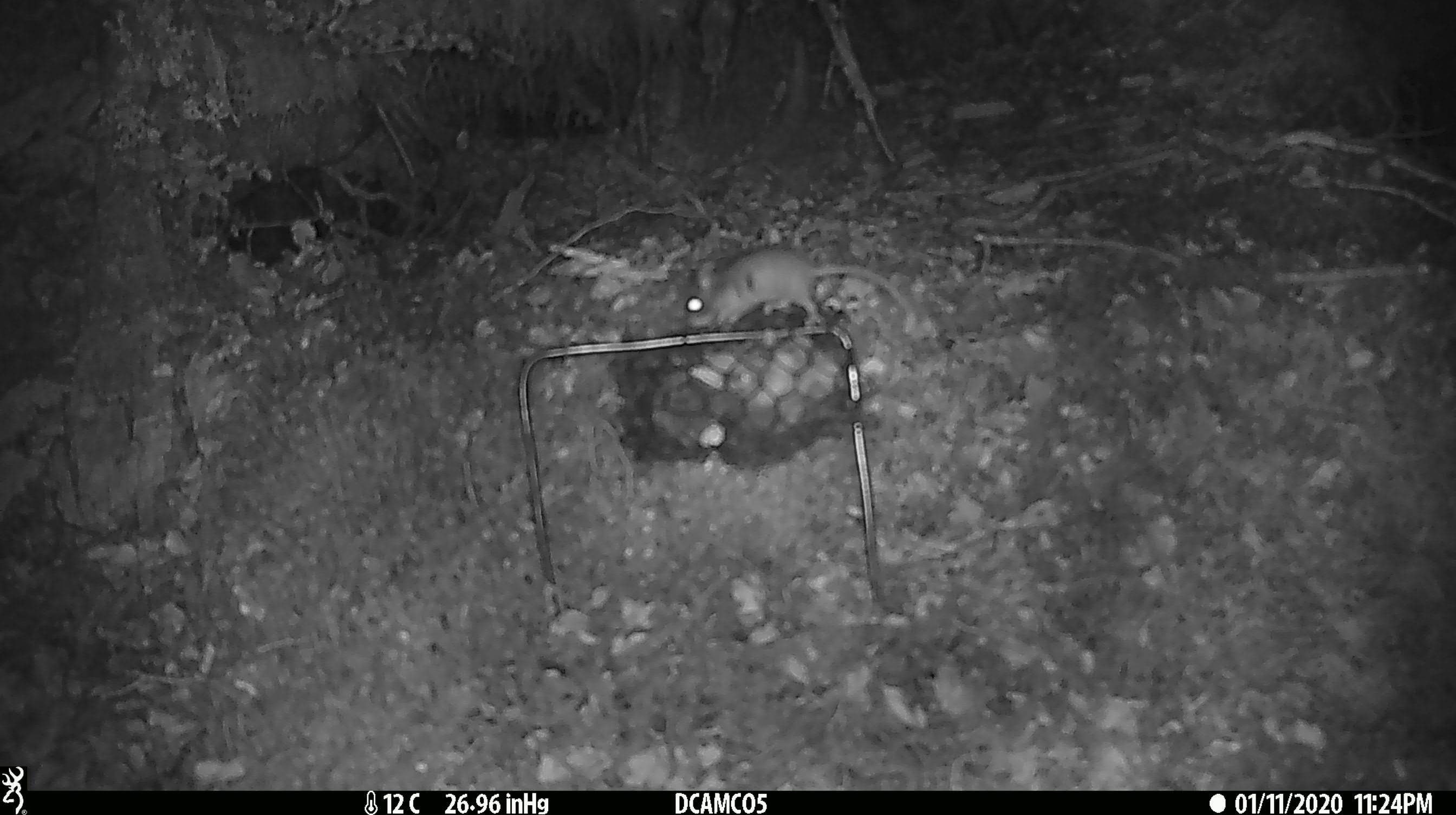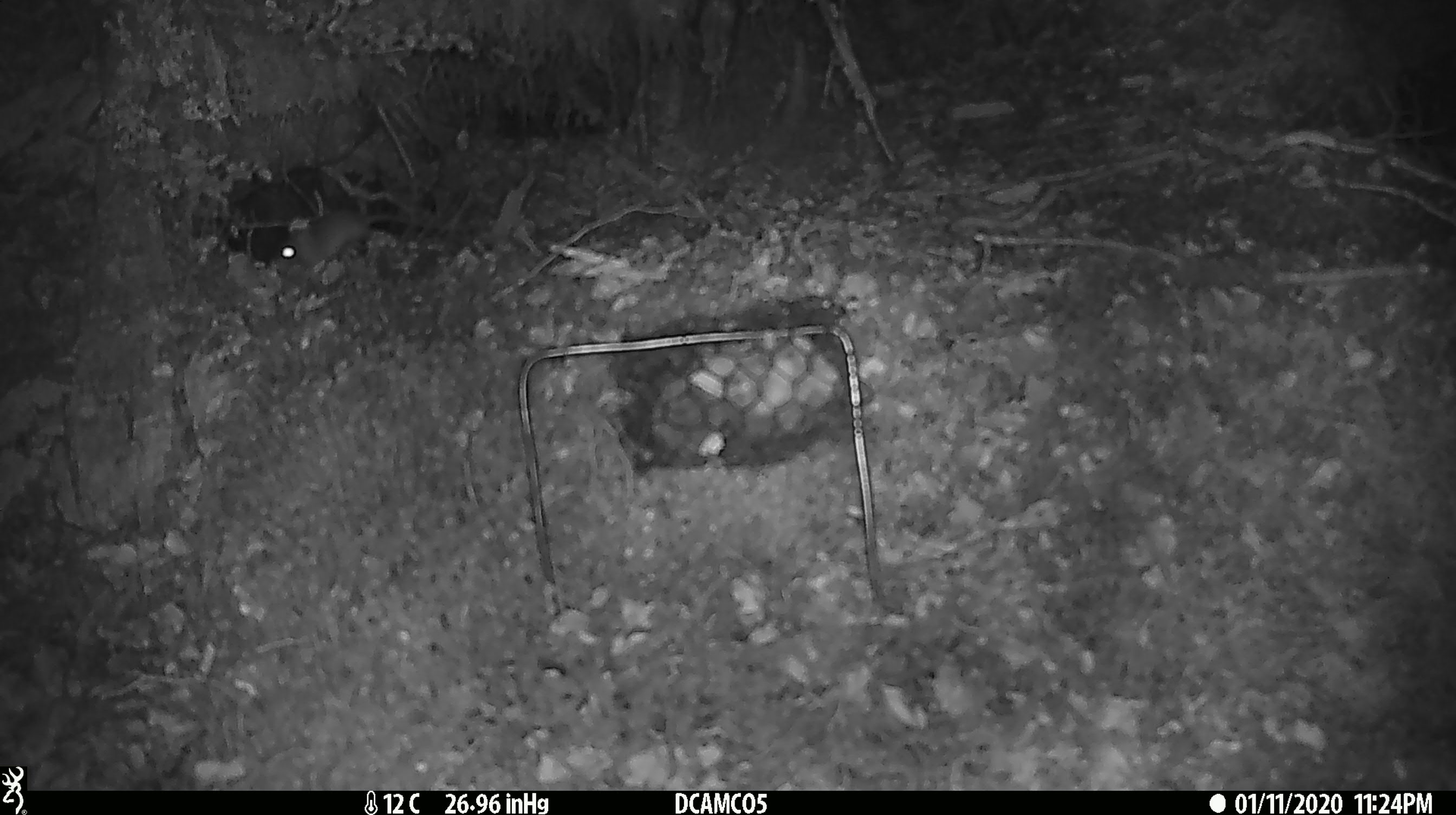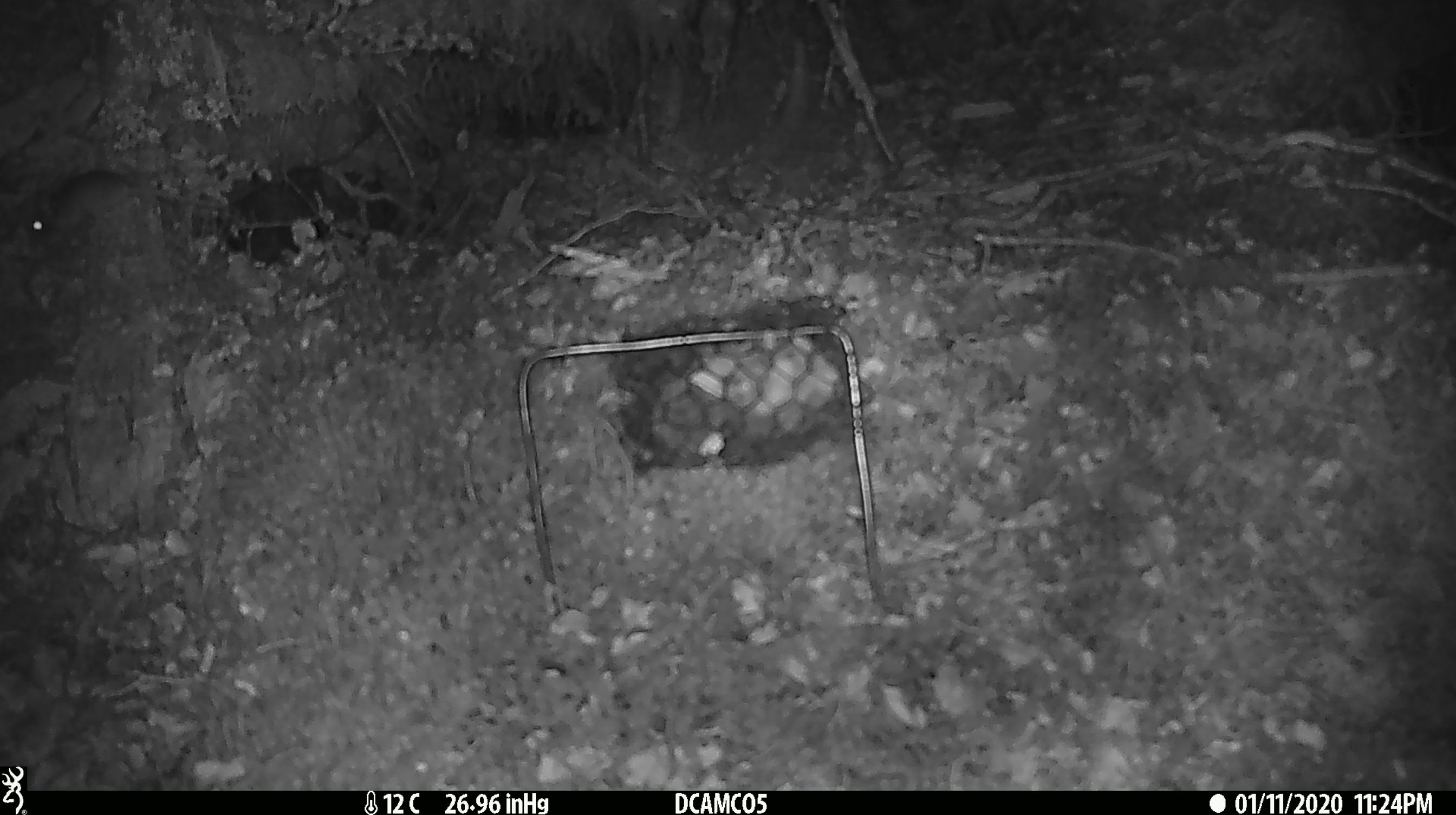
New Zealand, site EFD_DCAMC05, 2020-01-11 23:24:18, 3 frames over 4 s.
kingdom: Animalia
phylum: Chordata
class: Mammalia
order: Rodentia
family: Muridae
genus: Mus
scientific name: Mus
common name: mouse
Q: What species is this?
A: Mouse (Mus).